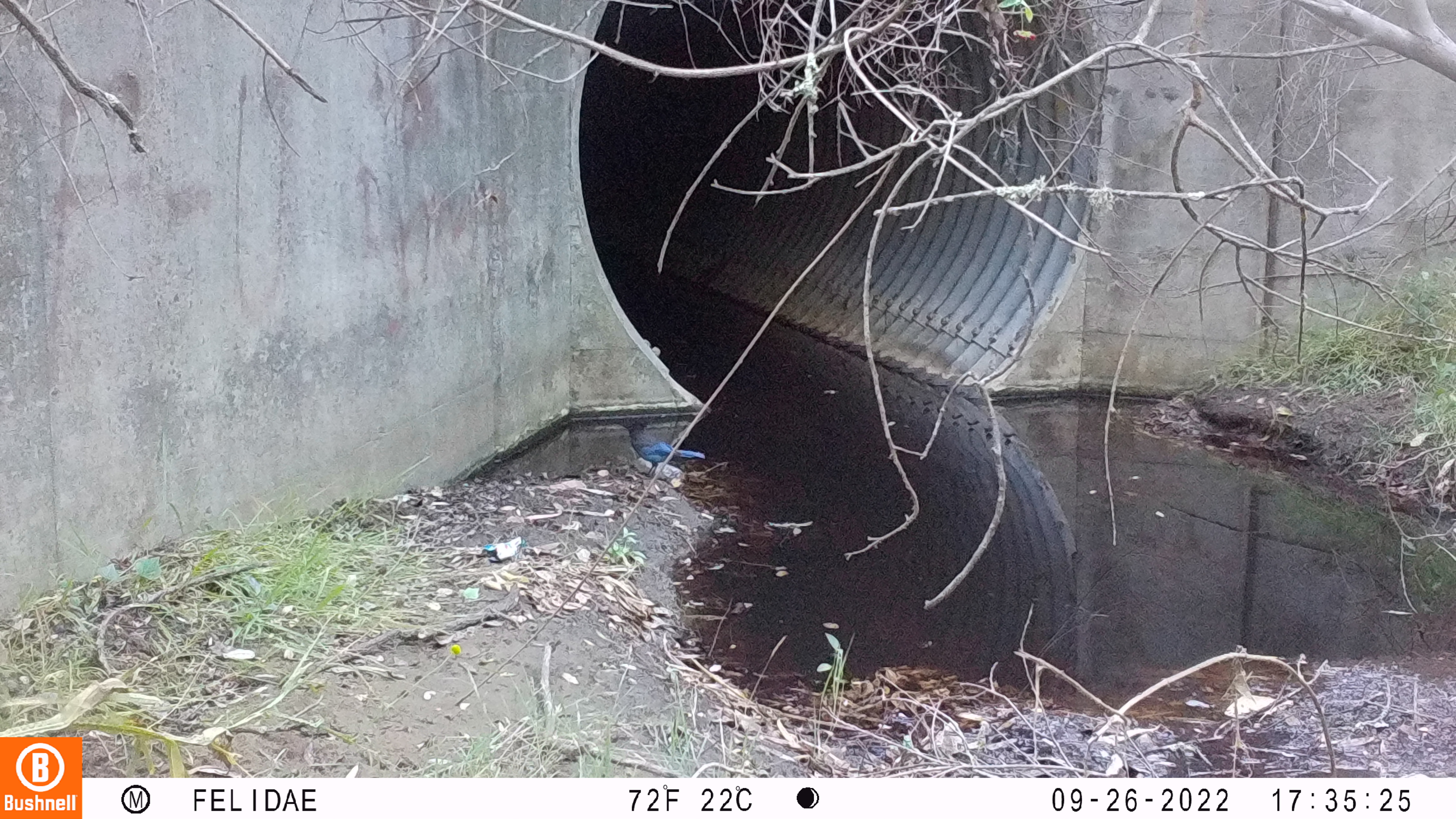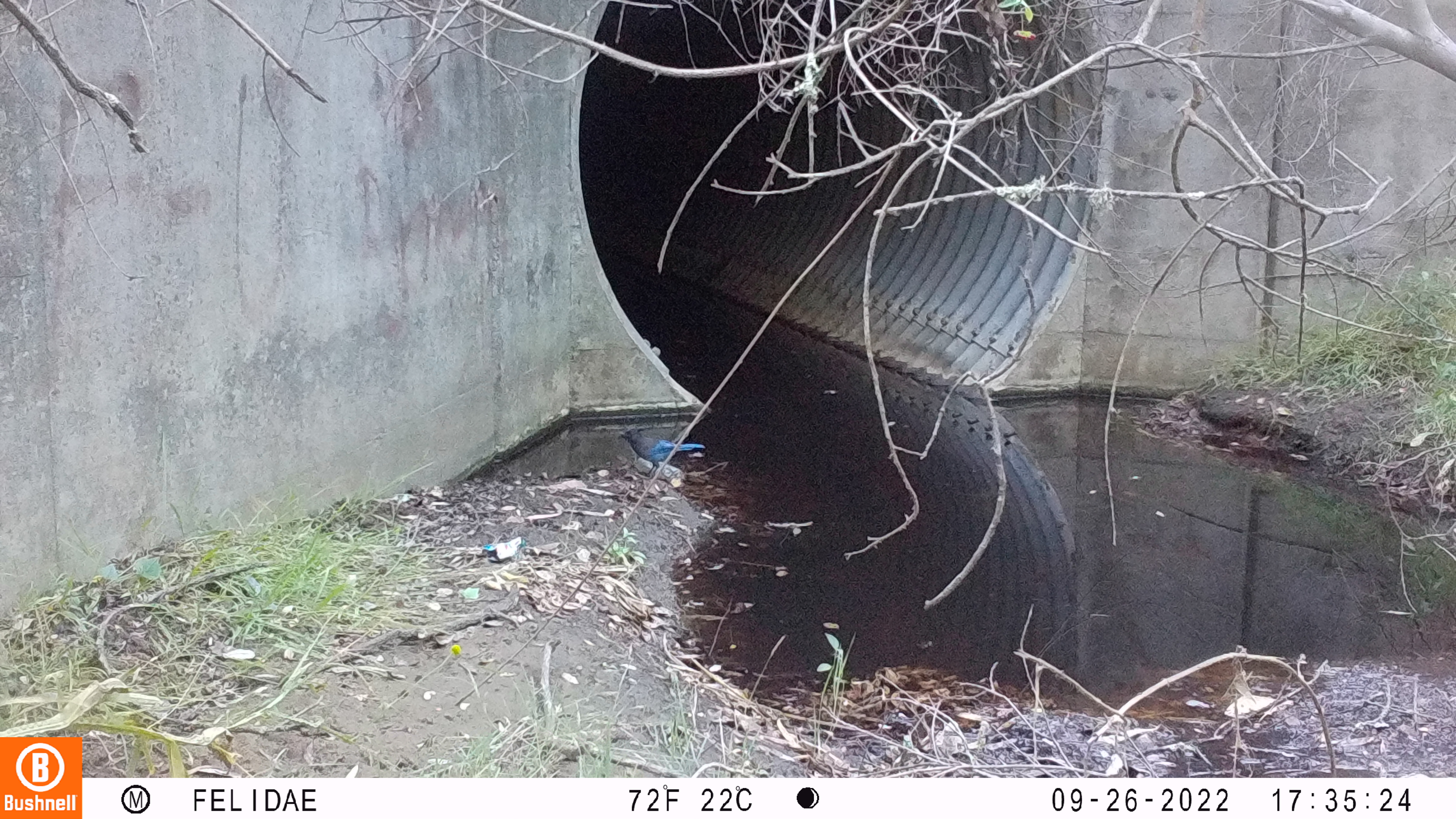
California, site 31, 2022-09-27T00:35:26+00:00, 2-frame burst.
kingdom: Animalia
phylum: Chordata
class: Aves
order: Passeriformes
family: Corvidae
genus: Cyanocitta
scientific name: Cyanocitta stelleri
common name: steller's jay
Steller's jay (Cyanocitta stelleri).